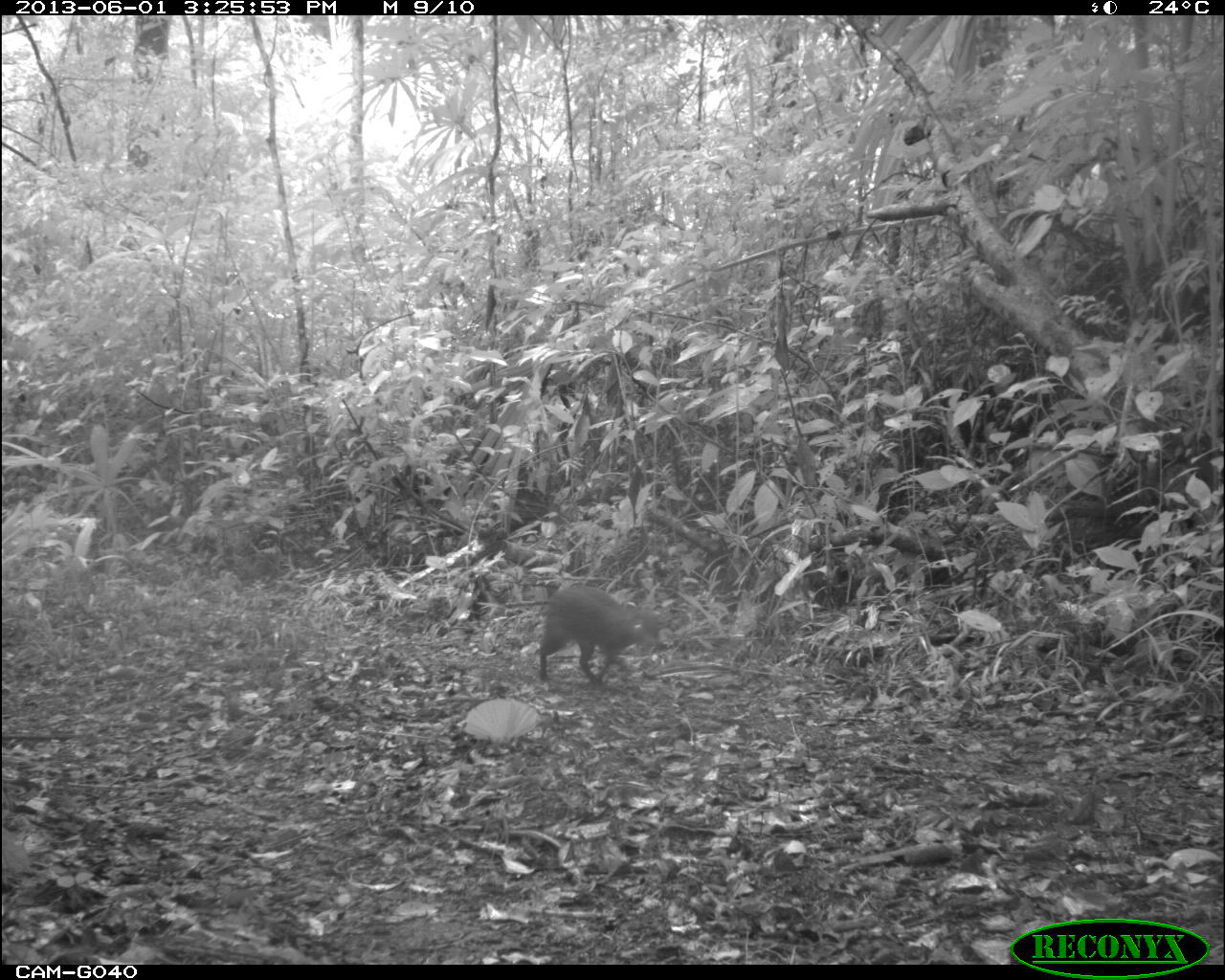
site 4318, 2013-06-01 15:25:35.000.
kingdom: Animalia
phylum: Chordata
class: Mammalia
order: Rodentia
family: Dasyproctidae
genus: Dasyprocta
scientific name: Dasyprocta punctata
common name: central american agouti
Dasyprocta punctata (central american agouti), count 1.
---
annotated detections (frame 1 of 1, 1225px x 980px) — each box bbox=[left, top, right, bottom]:
dasyprocta punctata: bbox=[537, 584, 660, 685]